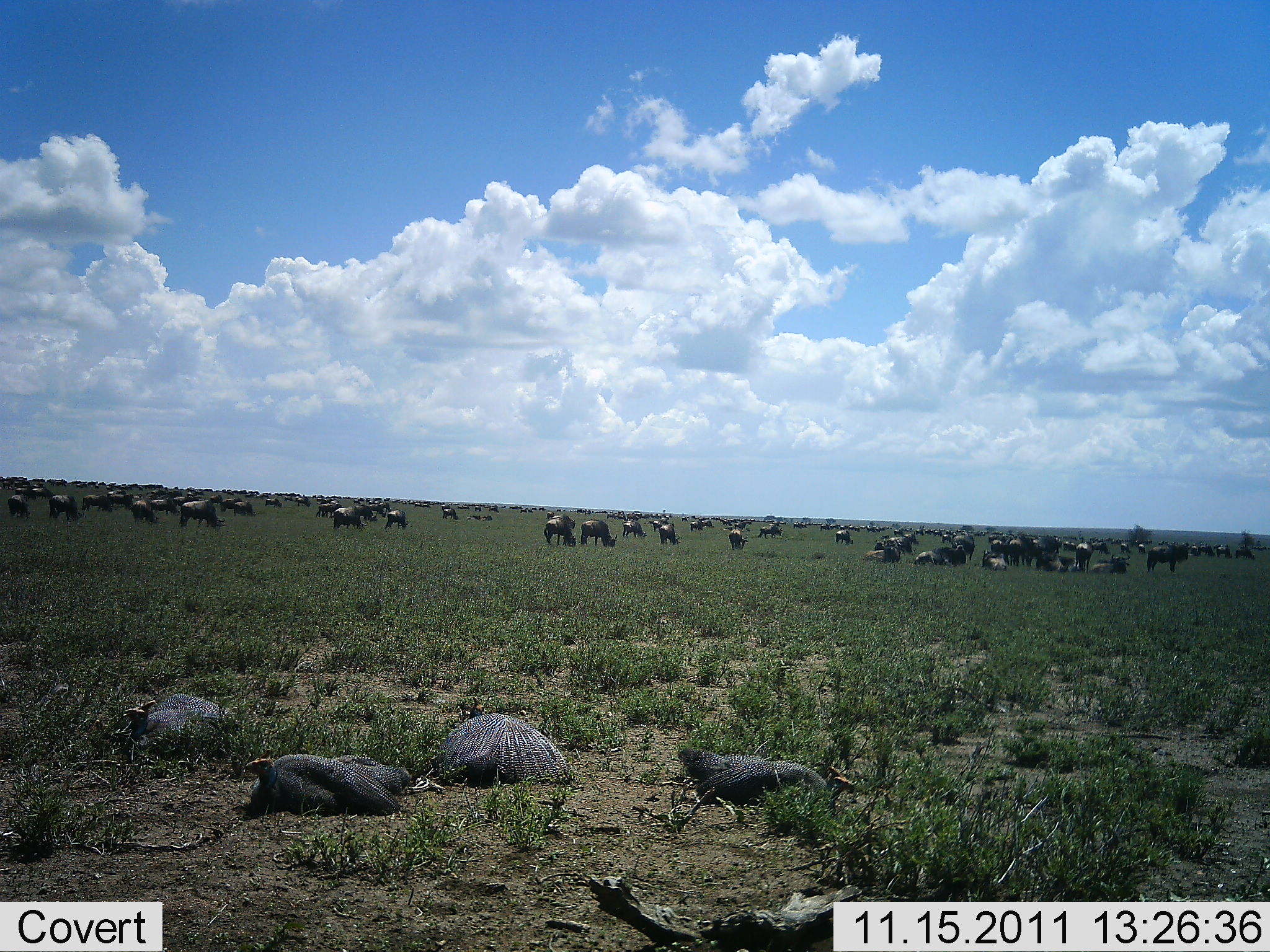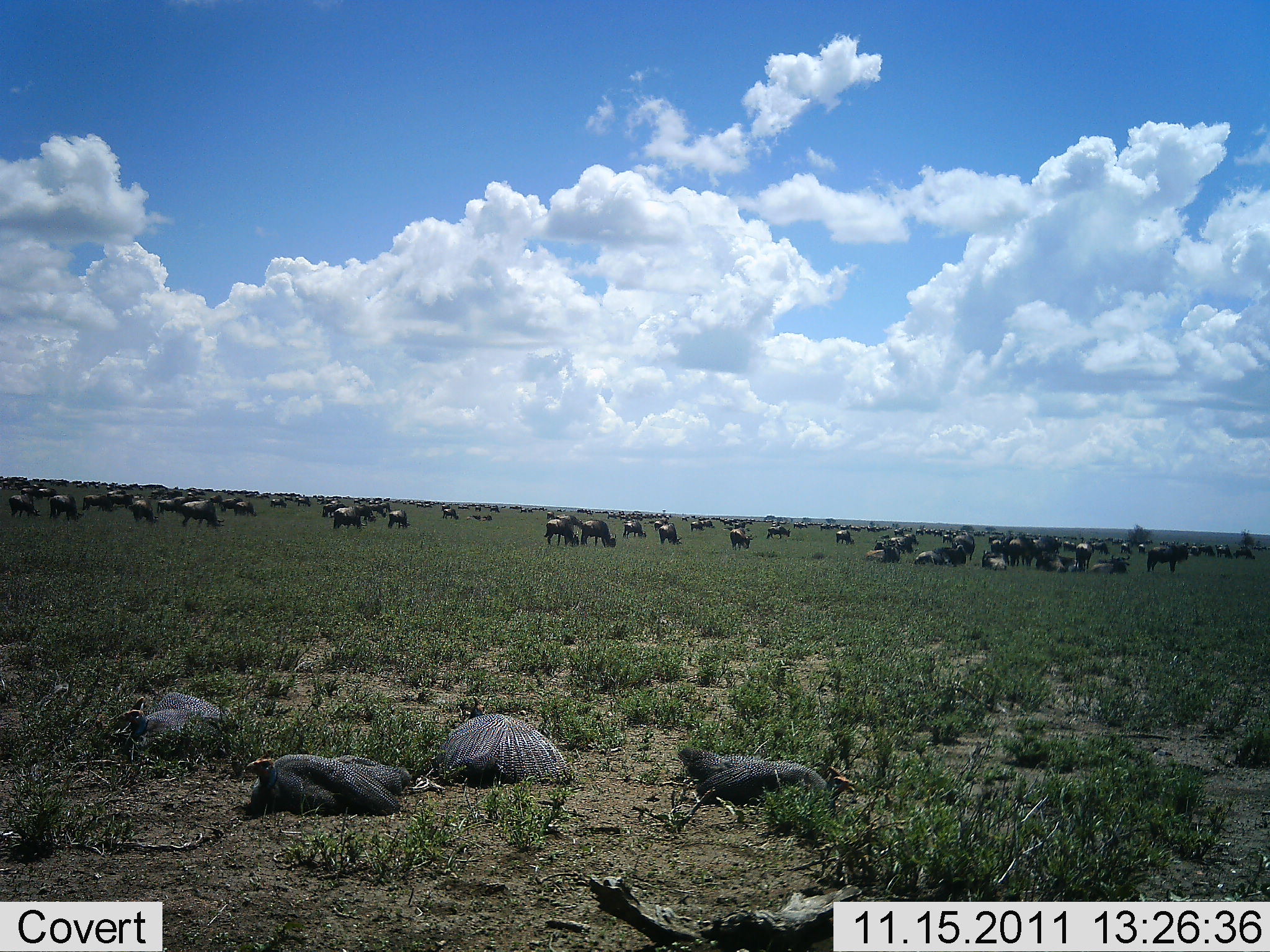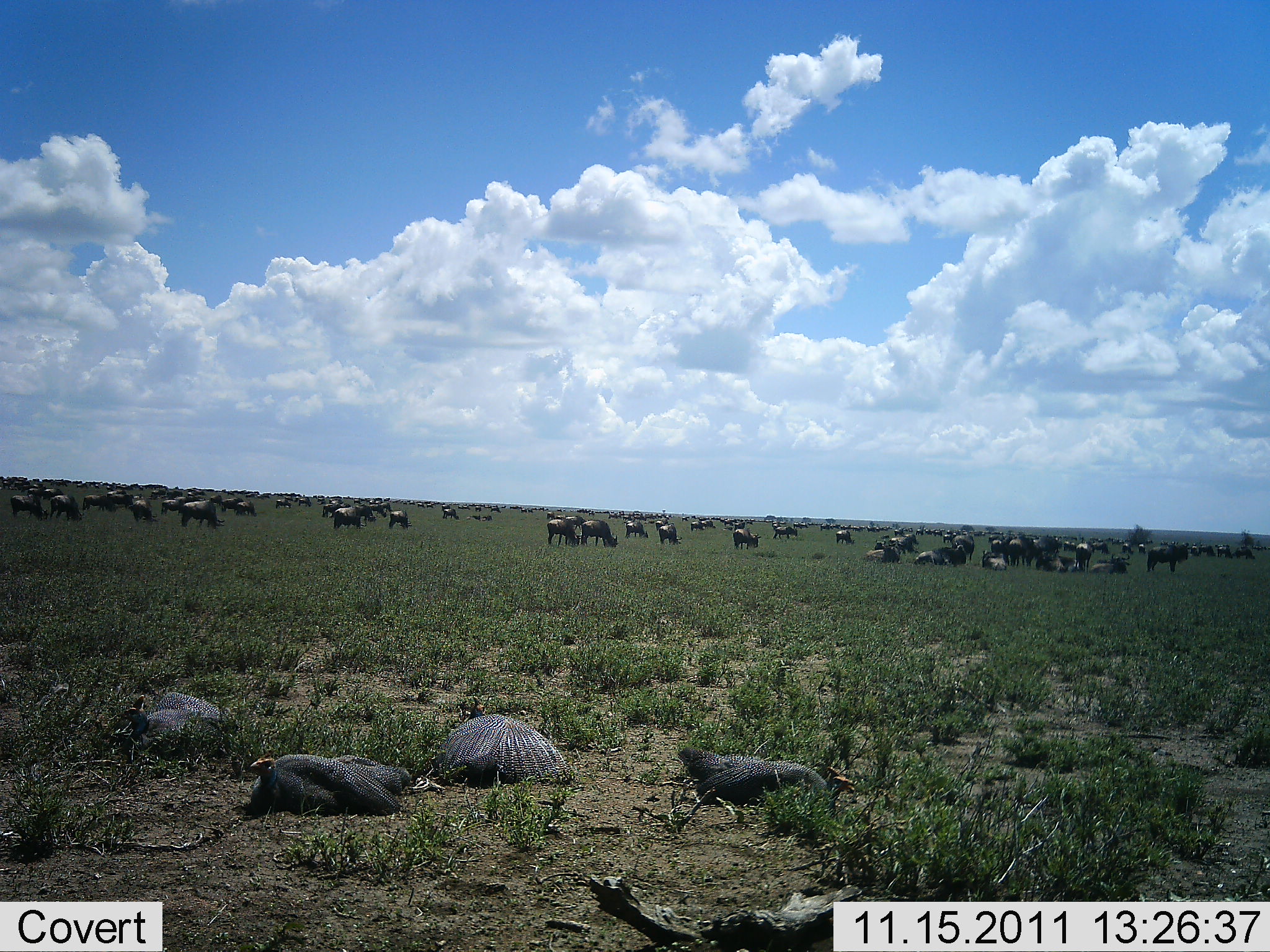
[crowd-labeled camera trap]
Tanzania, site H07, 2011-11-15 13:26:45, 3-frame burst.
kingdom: Animalia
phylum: Chordata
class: Aves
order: Galliformes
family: Numididae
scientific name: Numididae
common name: guinea fowl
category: guineafowl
Guineafowl (guinea fowl) (Numididae), count 4. Behavior (volunteer vote fractions): standing 0%, resting 100%, moving 0%, interacting 0%. Young present (vote fraction): 0%. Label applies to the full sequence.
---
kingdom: Animalia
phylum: Chordata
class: Mammalia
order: Artiodactyla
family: Bovidae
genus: Connochaetes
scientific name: Connochaetes taurinus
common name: blue wildebeest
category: wildebeest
Wildebeest (blue wildebeest) (Connochaetes taurinus), count 51+. Behavior (volunteer vote fractions): standing 59%, resting 59%, moving 41%, interacting 6%. Young present (vote fraction): 6%. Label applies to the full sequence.